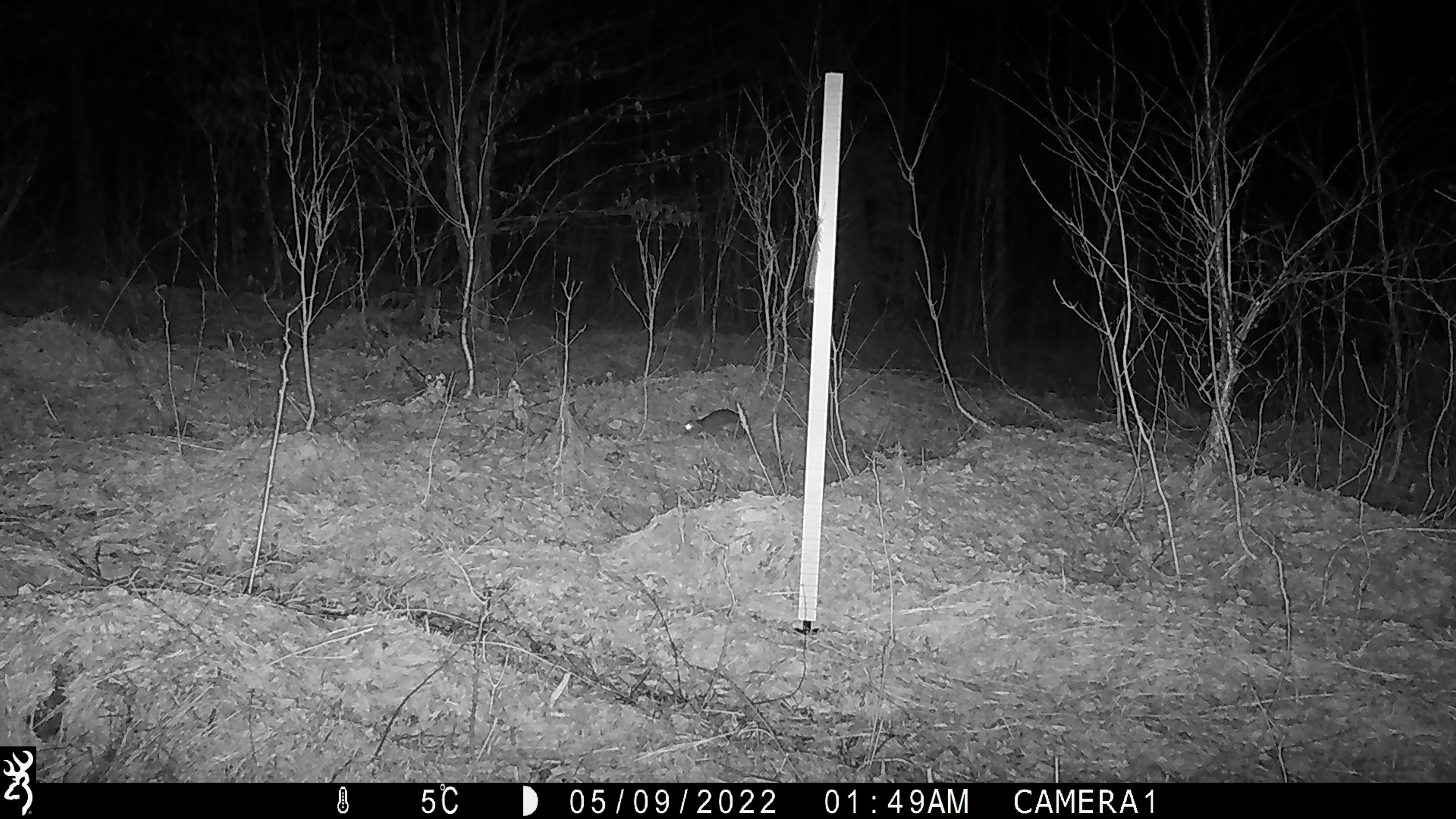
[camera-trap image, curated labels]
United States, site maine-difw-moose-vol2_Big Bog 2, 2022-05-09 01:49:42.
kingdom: Animalia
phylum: Chordata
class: Mammalia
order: Lagomorpha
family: Leporidae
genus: Lepus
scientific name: Lepus americanus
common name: snowshoe hare